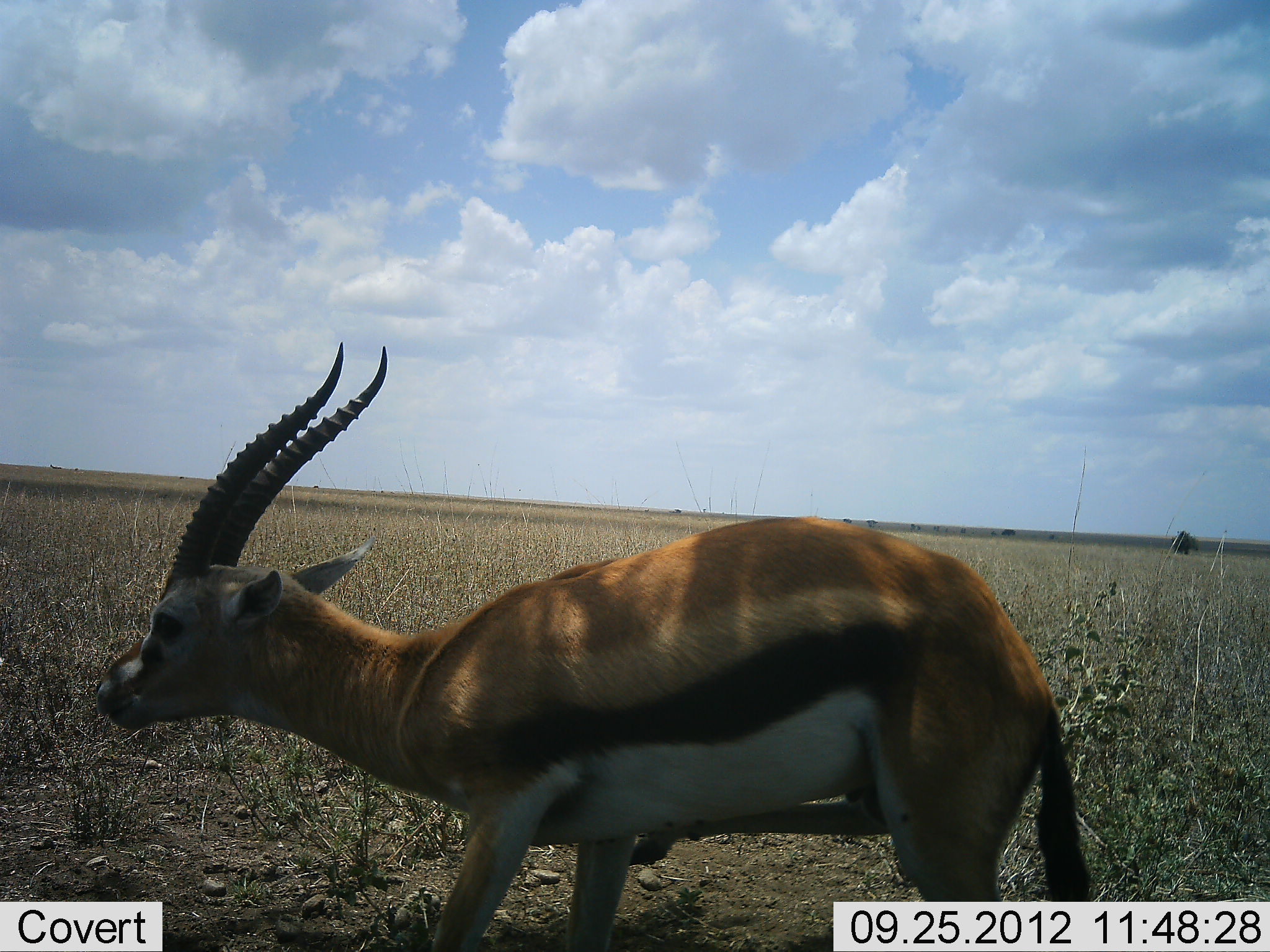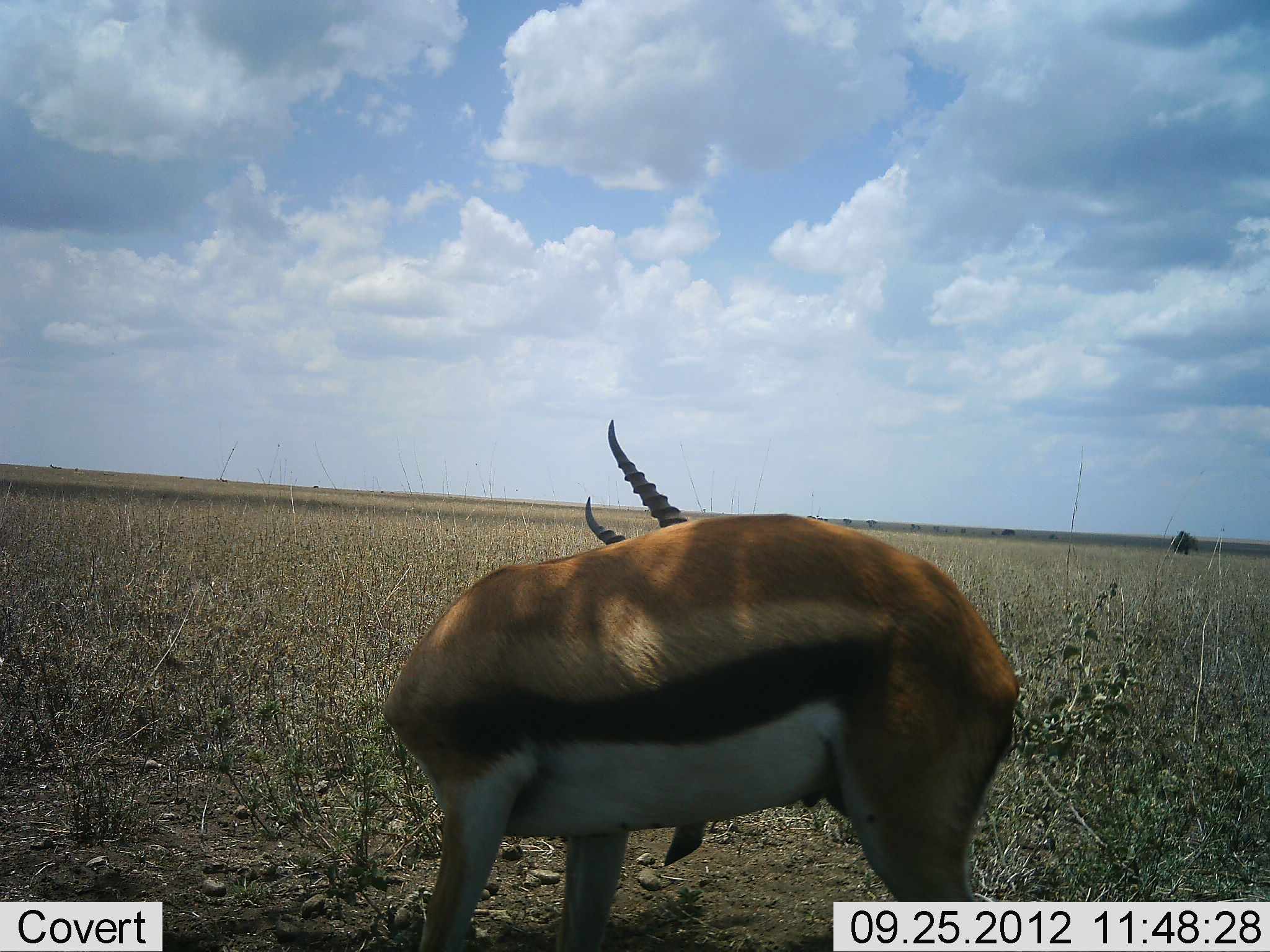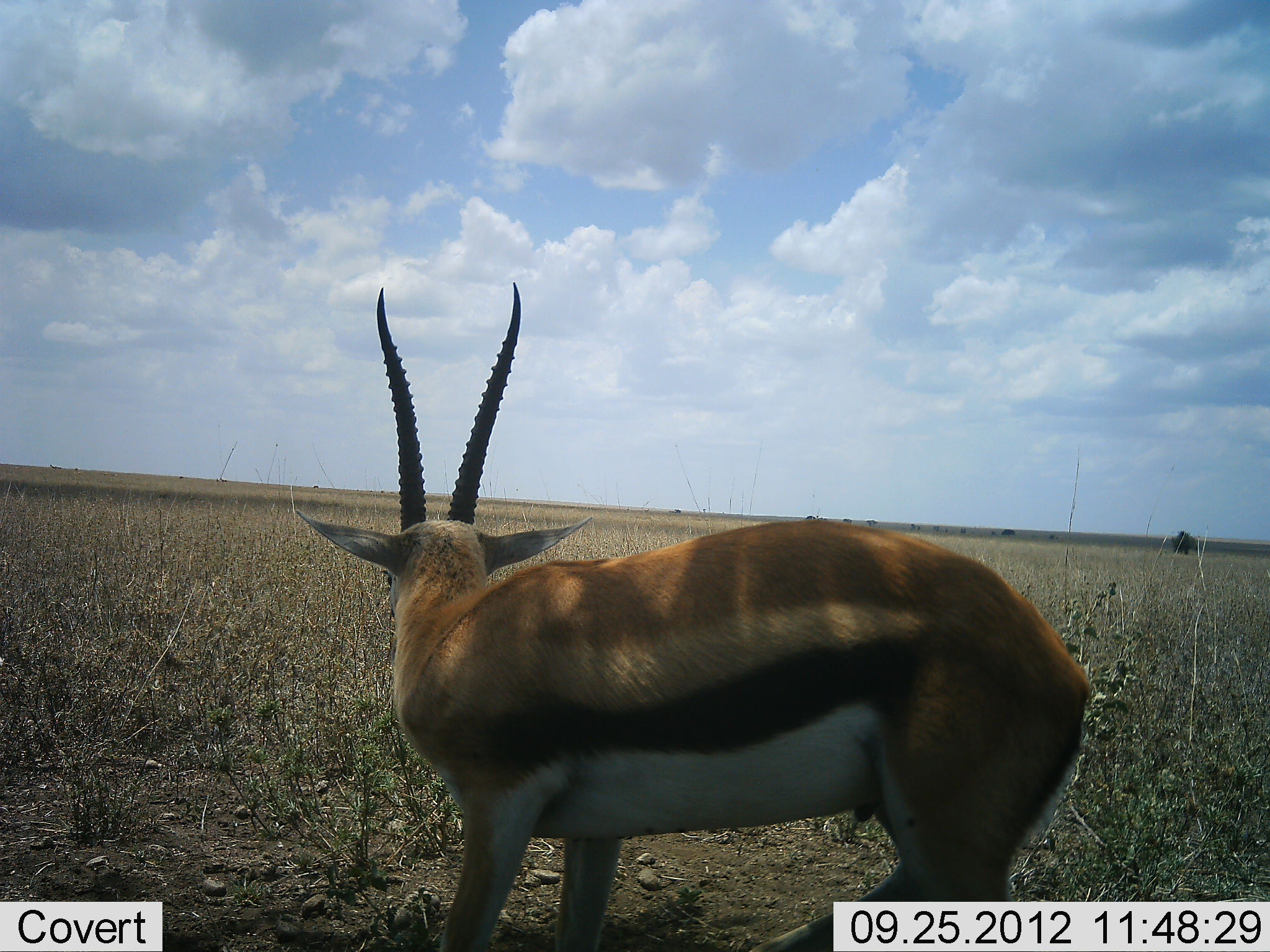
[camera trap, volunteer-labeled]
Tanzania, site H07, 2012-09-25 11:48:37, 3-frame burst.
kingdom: Animalia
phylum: Chordata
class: Mammalia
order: Artiodactyla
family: Bovidae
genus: Eudorcas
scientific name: Eudorcas thomsonii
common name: thomson's gazelle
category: gazellethomsons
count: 1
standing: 90%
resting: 10%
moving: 0%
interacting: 0%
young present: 0%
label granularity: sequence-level